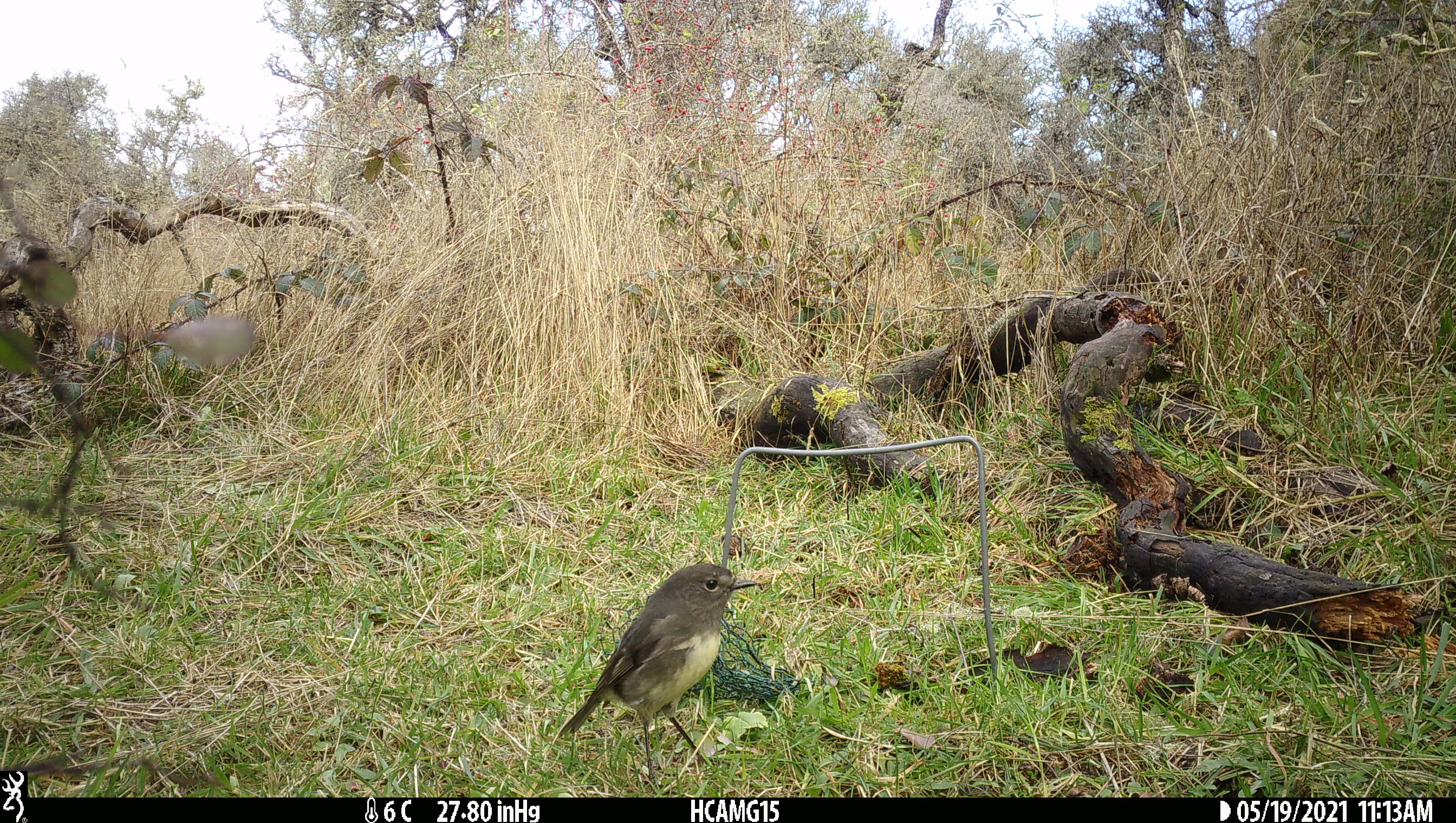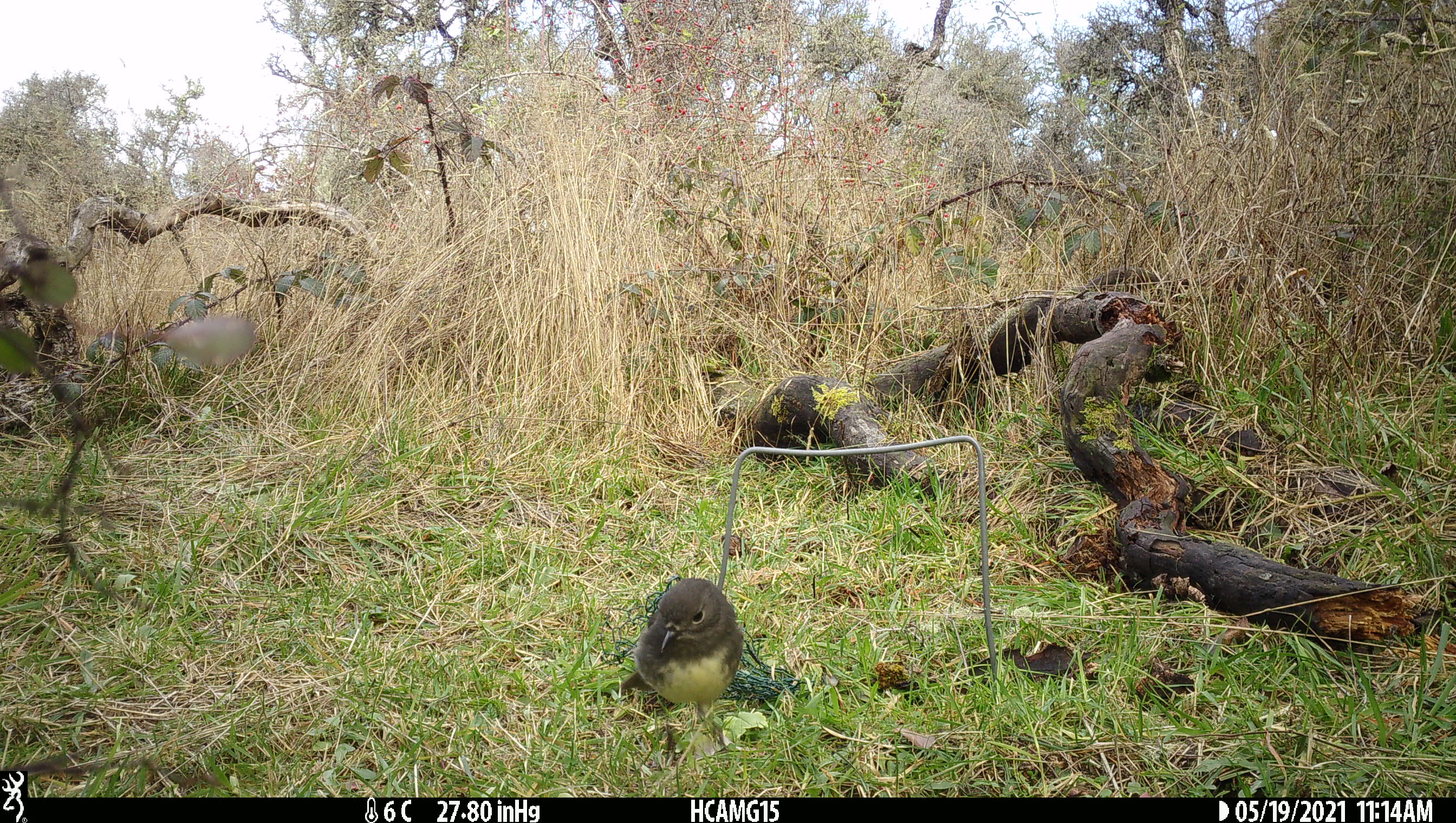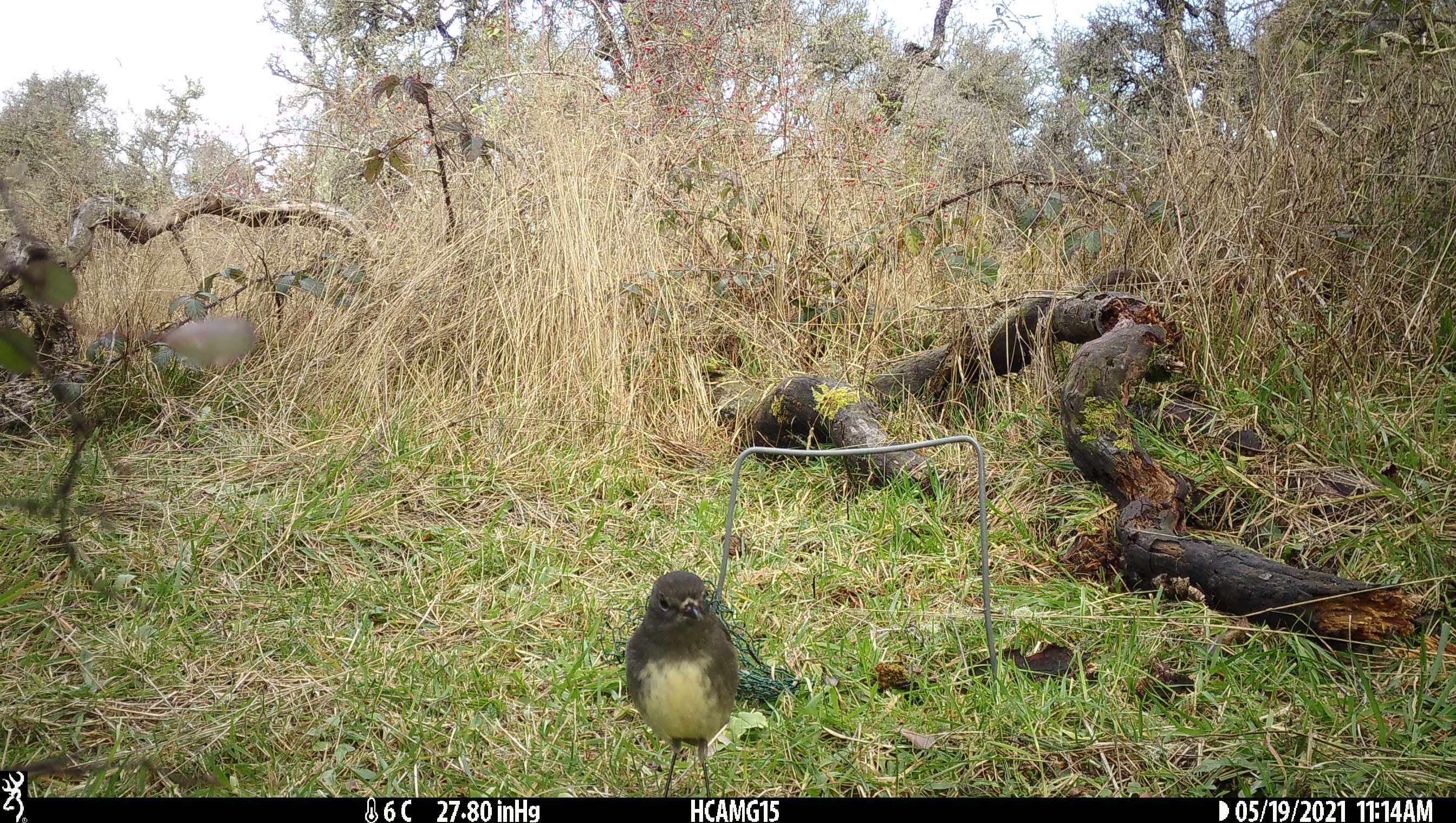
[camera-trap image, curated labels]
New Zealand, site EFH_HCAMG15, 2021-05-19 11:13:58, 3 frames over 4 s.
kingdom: Animalia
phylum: Chordata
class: Aves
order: Passeriformes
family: Petroicidae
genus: Petroica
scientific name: Petroica australis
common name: new zealand robin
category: robin